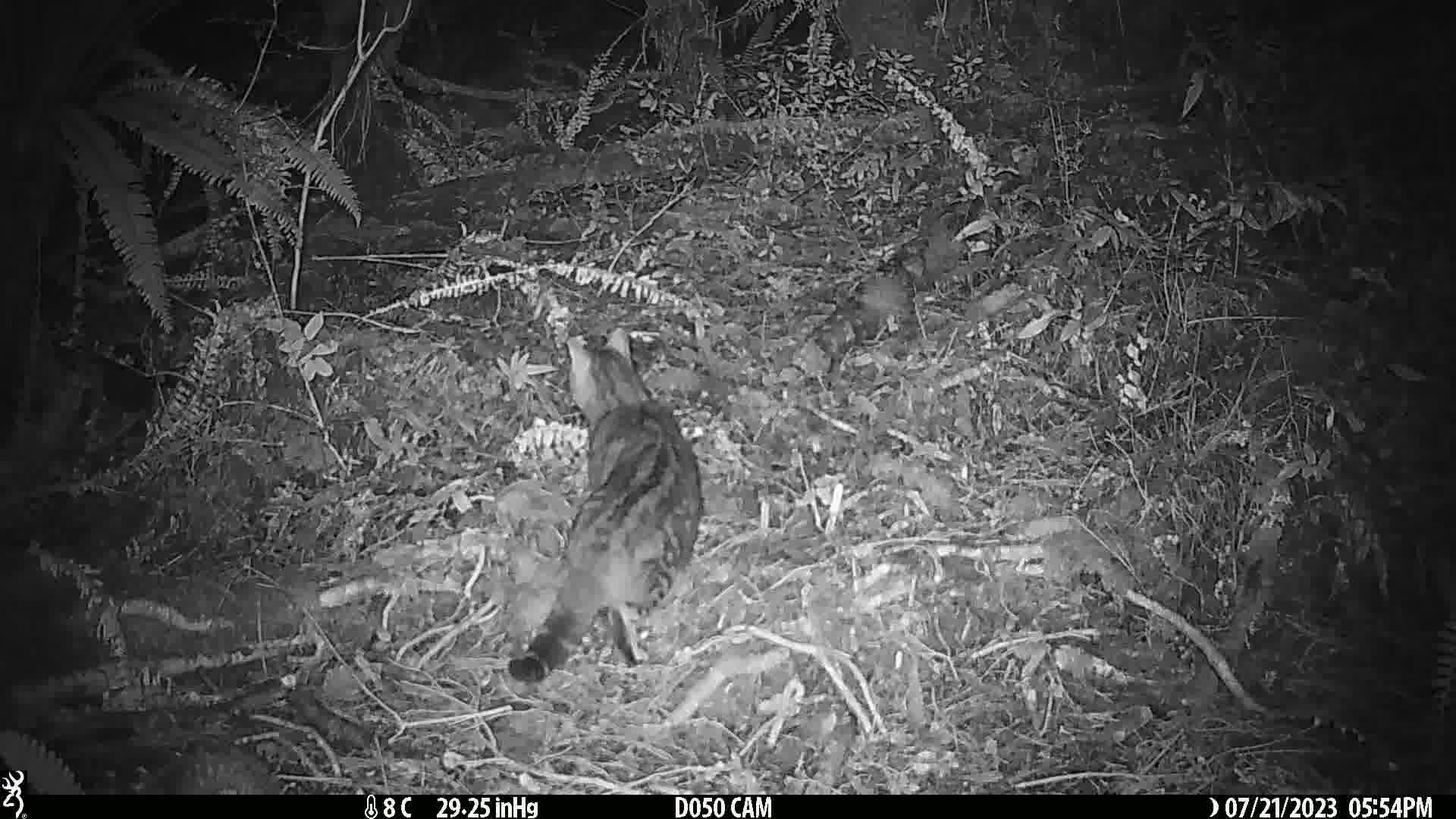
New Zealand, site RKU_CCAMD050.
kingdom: Animalia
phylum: Chordata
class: Mammalia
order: Carnivora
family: Felidae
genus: Felis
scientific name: Felis catus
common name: domestic cat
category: cat